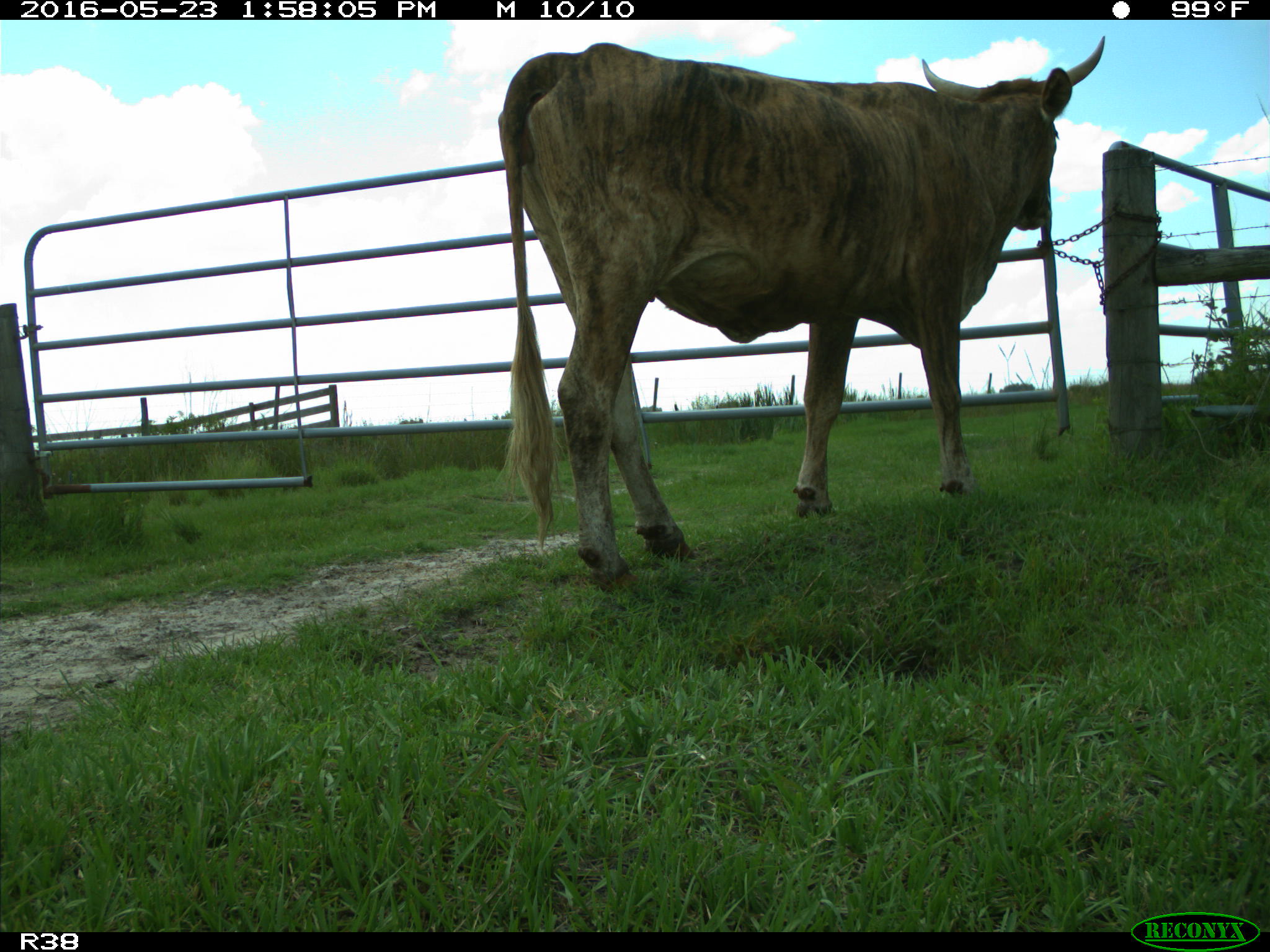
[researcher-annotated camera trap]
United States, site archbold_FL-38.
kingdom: Animalia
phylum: Chordata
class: Mammalia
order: Artiodactyla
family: Bovidae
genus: Bos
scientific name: Bos taurus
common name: domestic cow